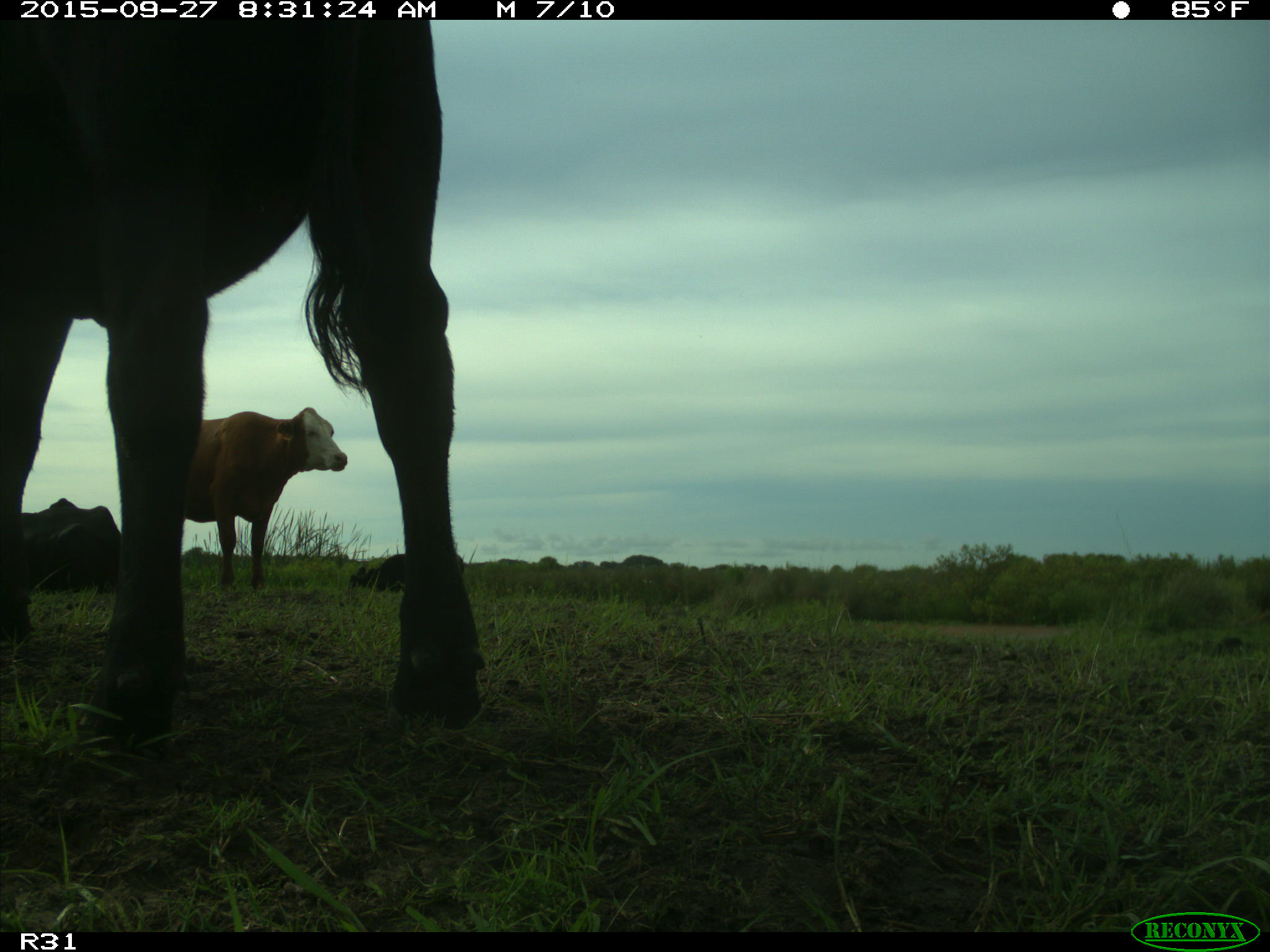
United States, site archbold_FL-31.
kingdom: Animalia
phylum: Chordata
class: Mammalia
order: Artiodactyla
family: Bovidae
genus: Bos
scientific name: Bos taurus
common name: domestic cow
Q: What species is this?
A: Bos taurus (domestic cow).